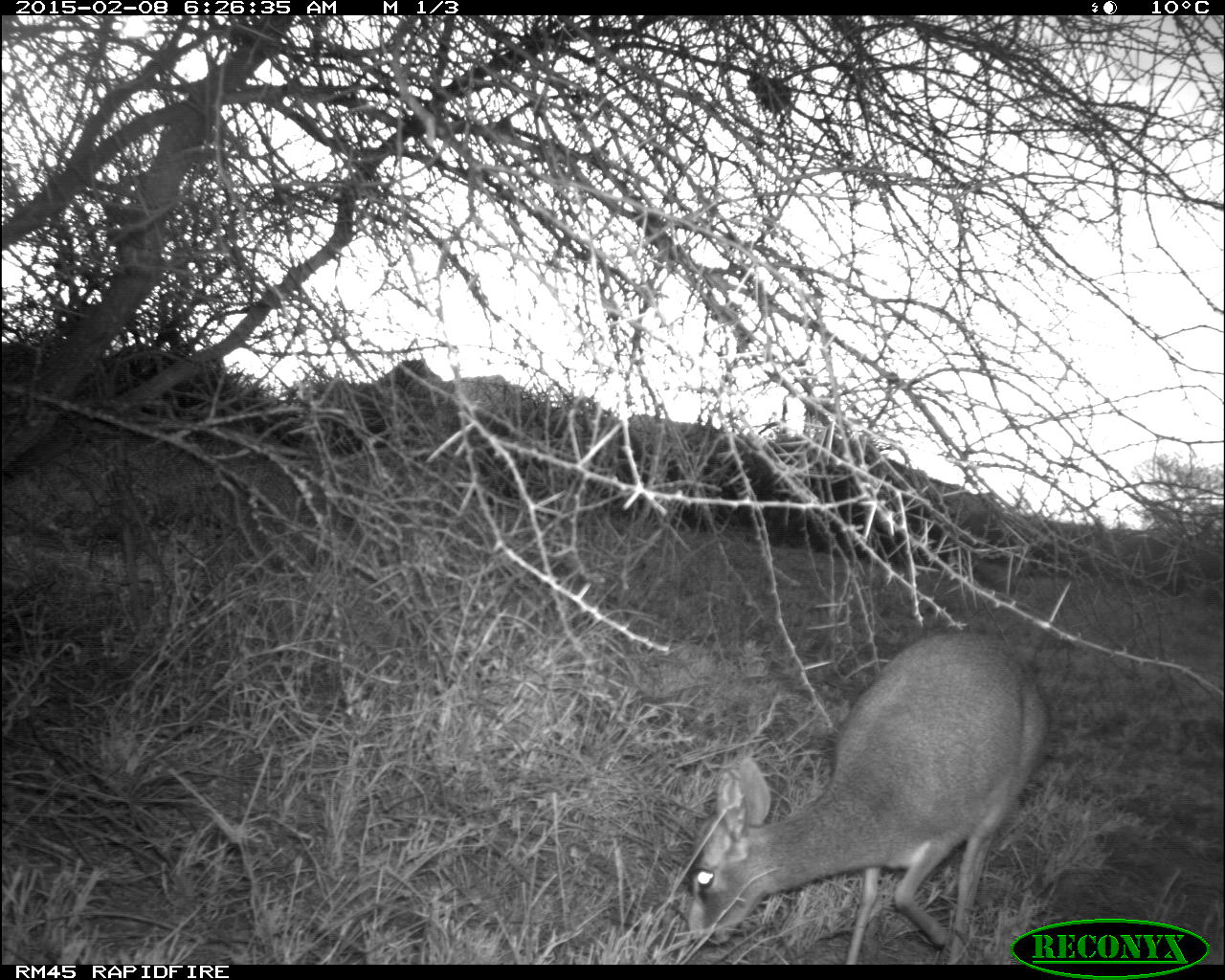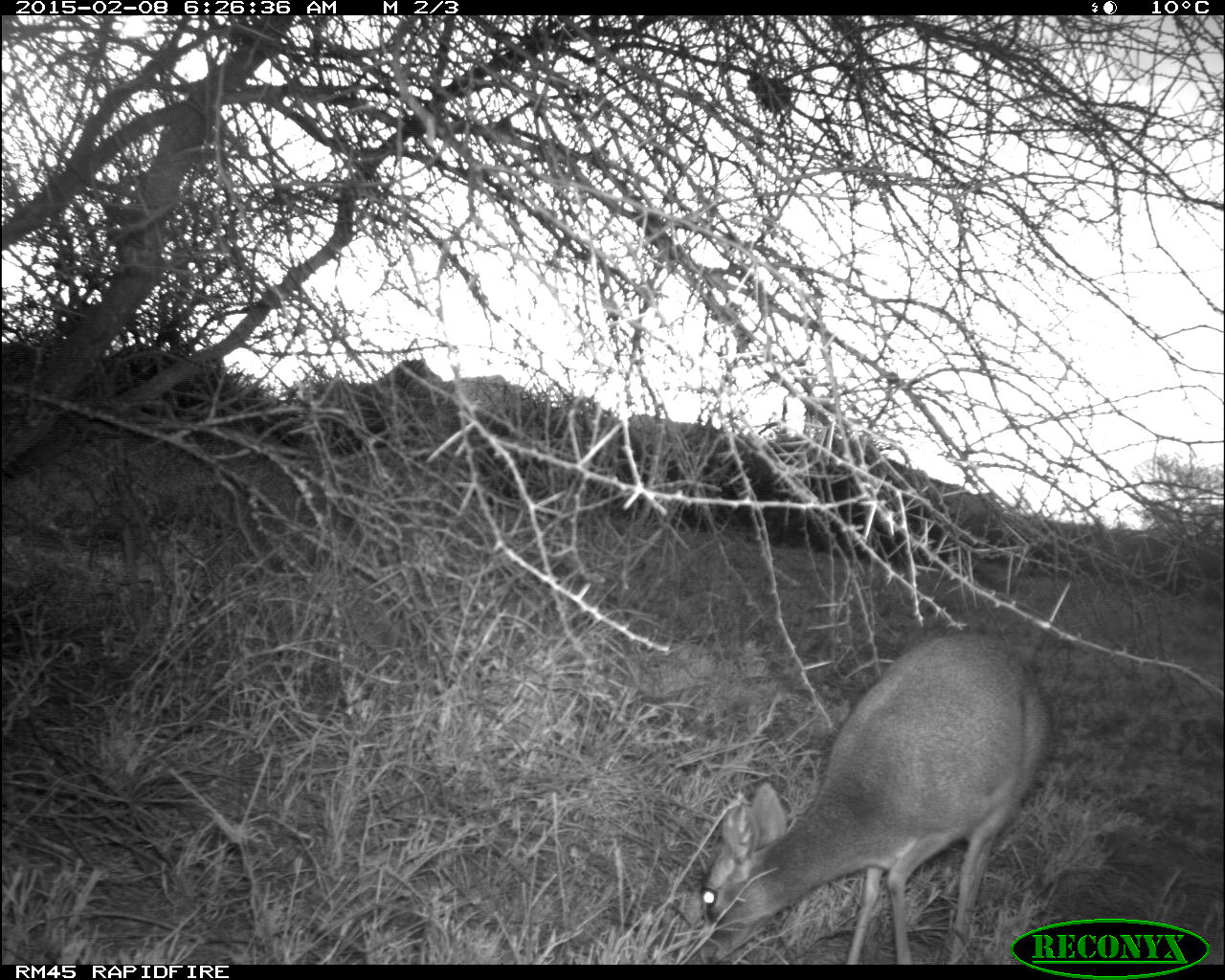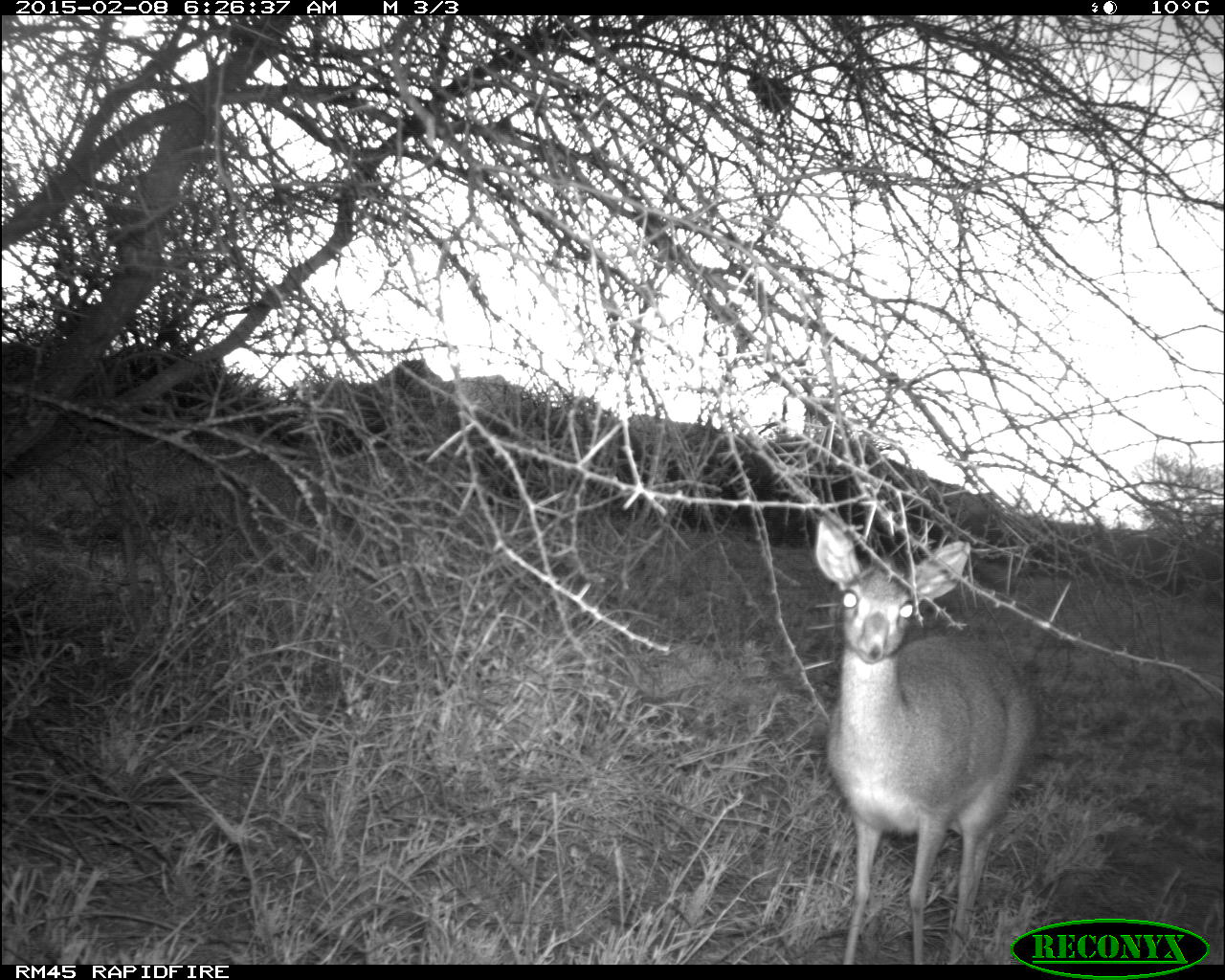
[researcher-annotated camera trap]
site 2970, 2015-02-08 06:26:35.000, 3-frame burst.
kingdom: Animalia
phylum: Chordata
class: Mammalia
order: Artiodactyla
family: Bovidae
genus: Madoqua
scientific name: Madoqua guentheri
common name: günther's dik-dik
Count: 1.